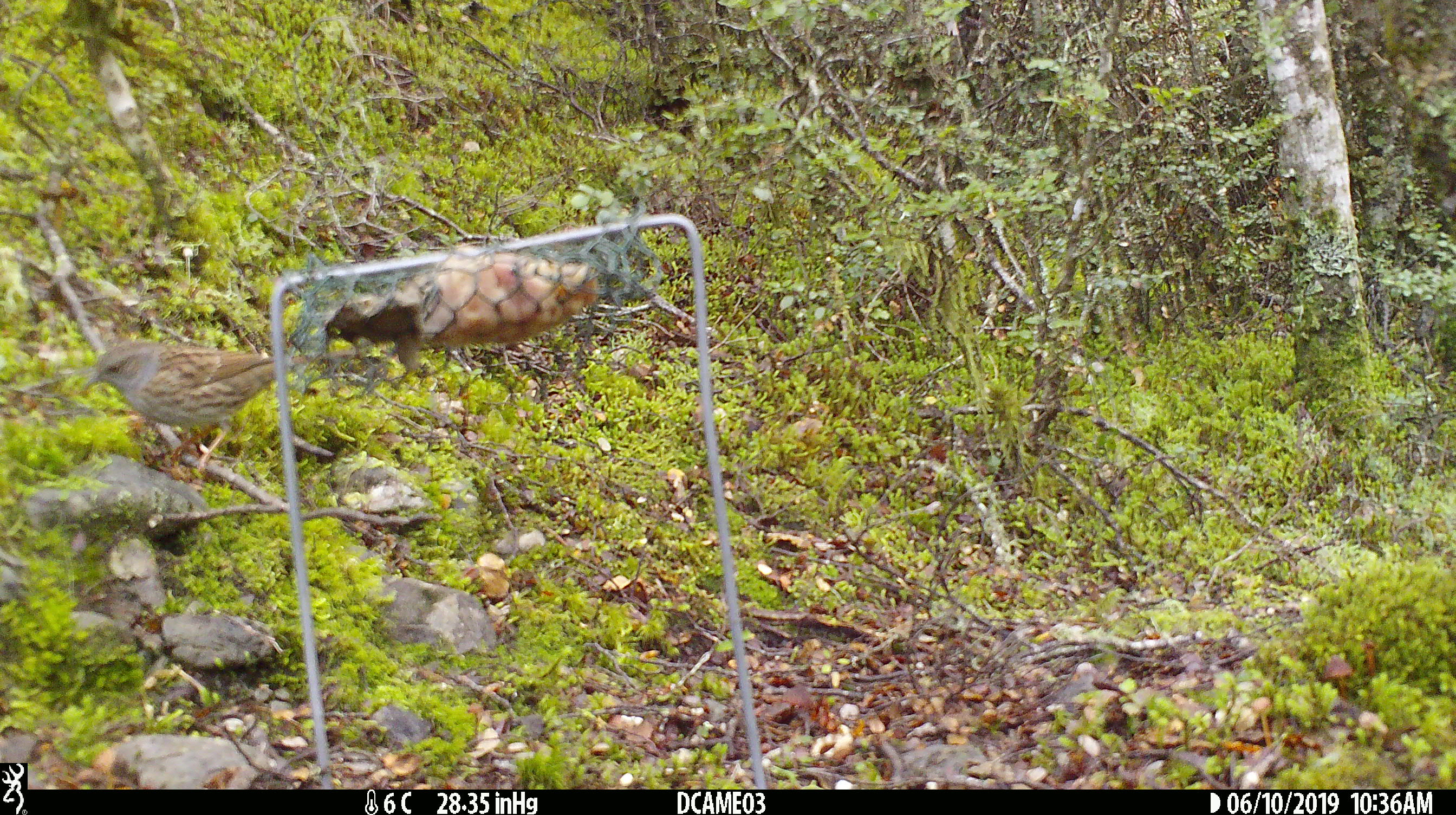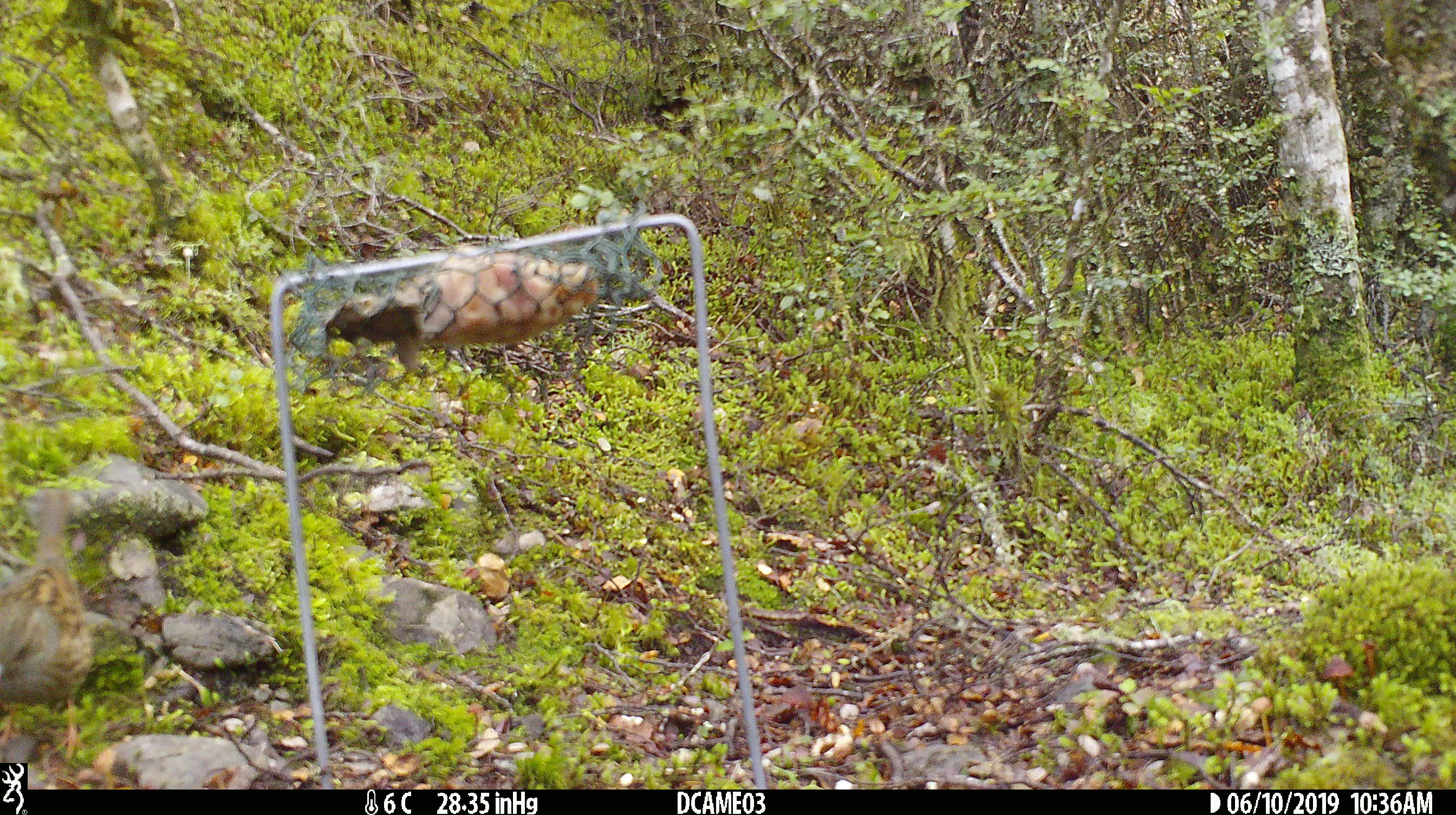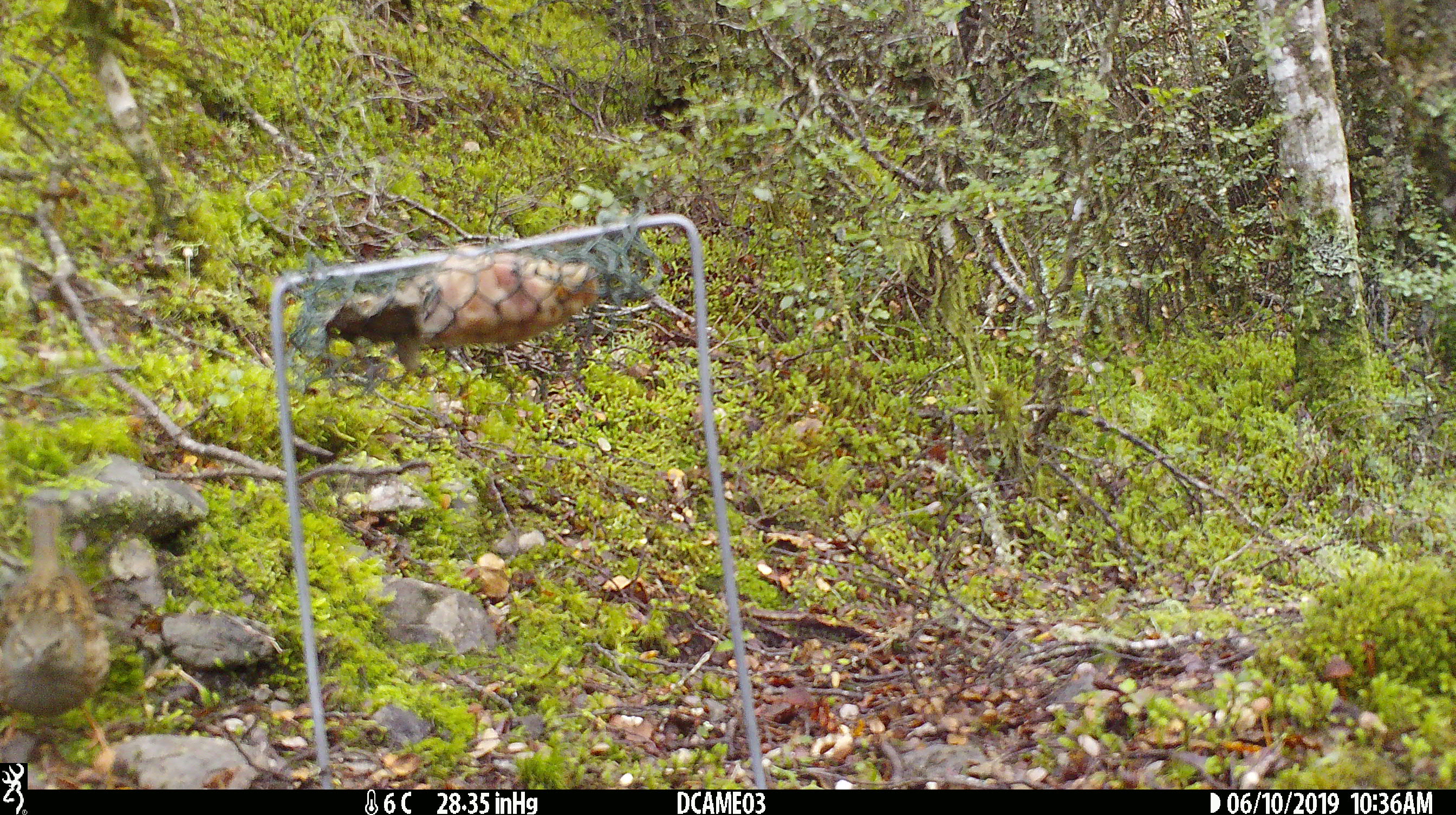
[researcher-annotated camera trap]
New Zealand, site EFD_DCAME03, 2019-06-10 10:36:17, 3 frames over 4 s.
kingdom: Animalia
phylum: Chordata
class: Aves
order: Passeriformes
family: Prunellidae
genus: Prunella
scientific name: Prunella modularis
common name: dunnock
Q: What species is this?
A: Dunnock (Prunella modularis).